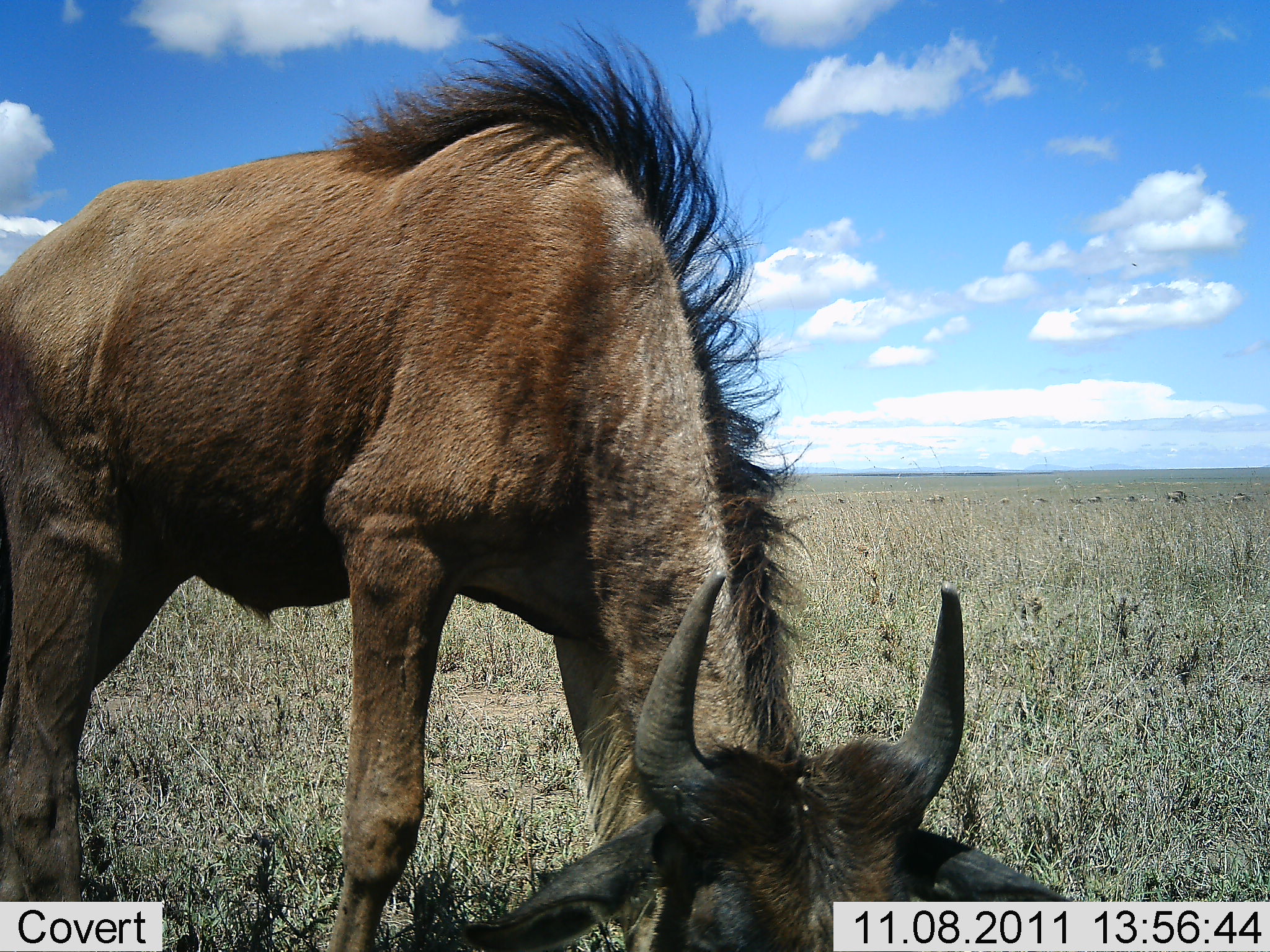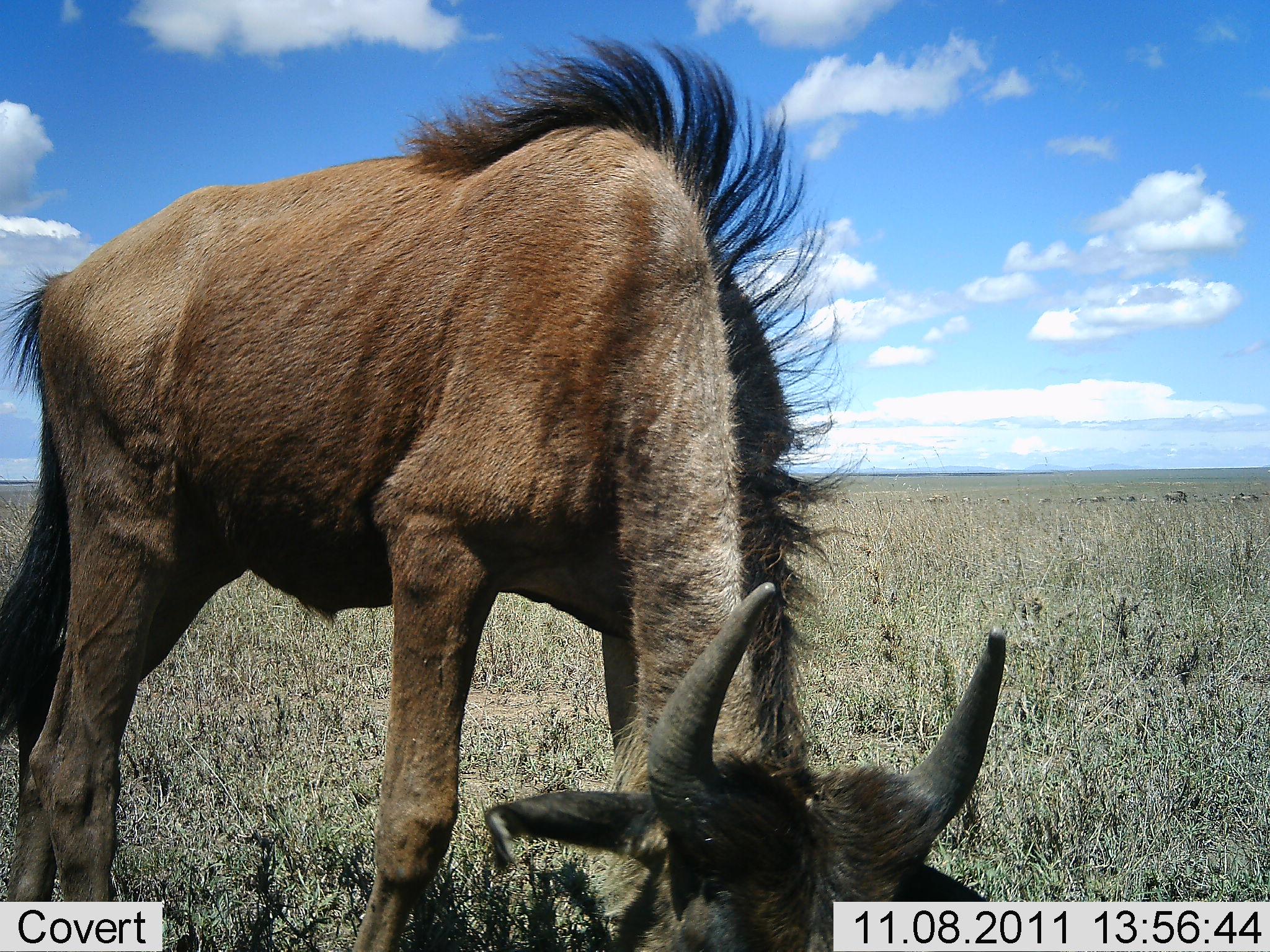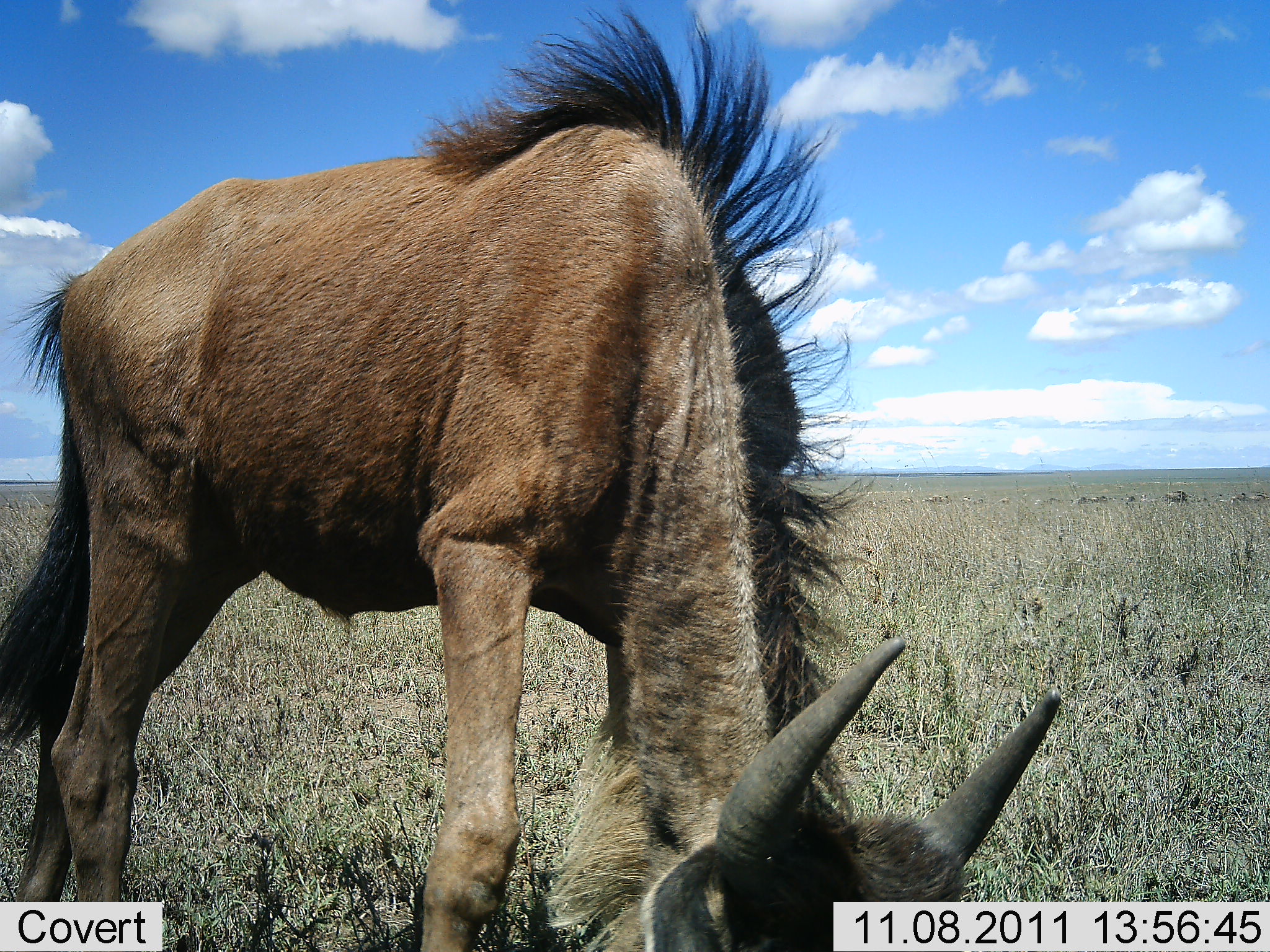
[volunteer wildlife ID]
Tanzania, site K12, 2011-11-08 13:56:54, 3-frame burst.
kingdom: Animalia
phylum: Chordata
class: Mammalia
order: Artiodactyla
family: Bovidae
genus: Connochaetes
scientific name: Connochaetes taurinus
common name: blue wildebeest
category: wildebeest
Wildebeest (blue wildebeest) (Connochaetes taurinus), count 1. Behavior (volunteer vote fractions): standing 18%, resting 0%, moving 9%, interacting 0%. Young present (vote fraction): 0%. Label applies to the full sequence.